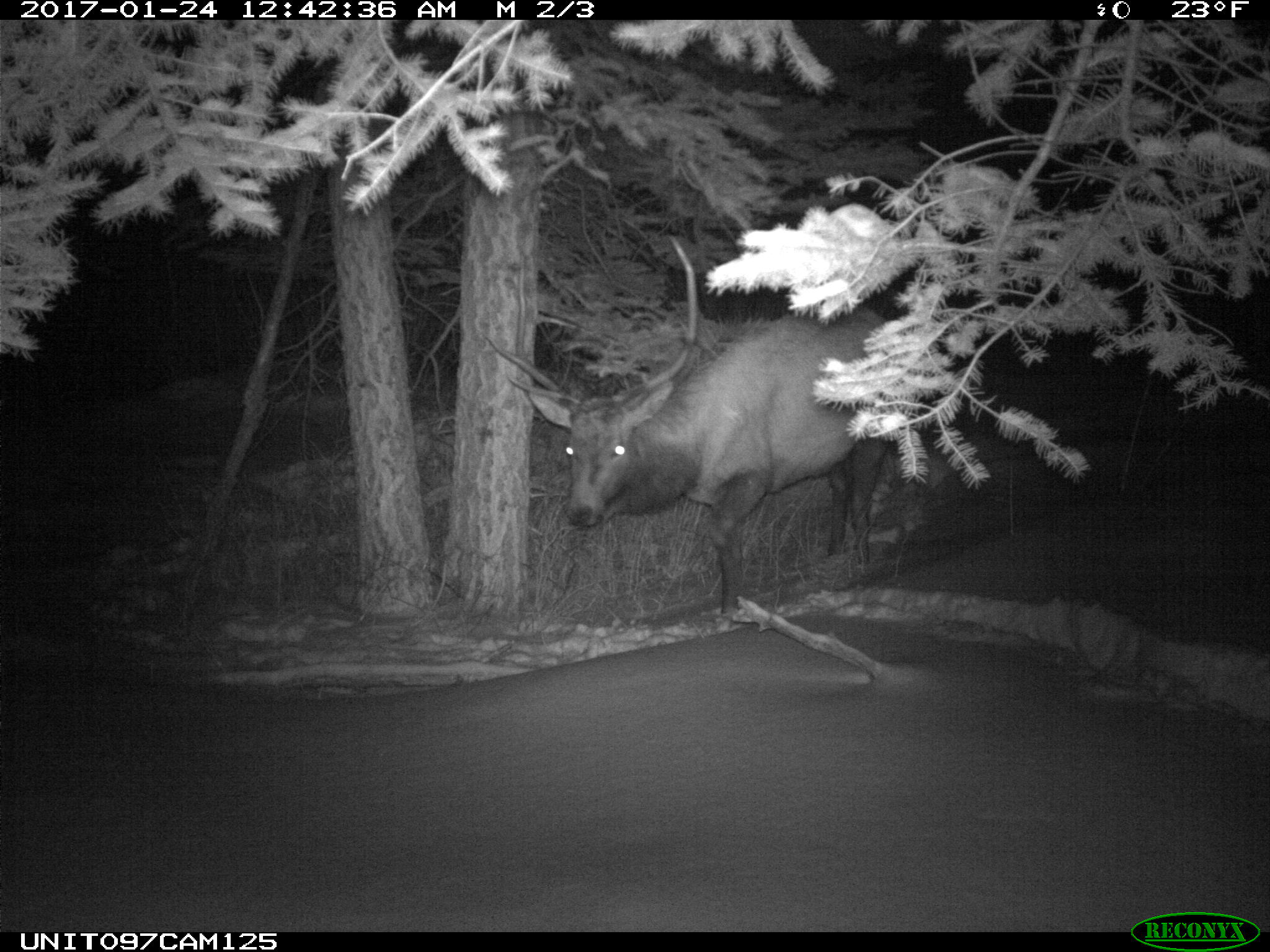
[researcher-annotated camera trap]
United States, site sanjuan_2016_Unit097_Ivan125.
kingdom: Animalia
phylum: Chordata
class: Mammalia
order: Artiodactyla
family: Cervidae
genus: Cervus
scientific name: Cervus elaphus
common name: red deer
Cervus elaphus (red deer).